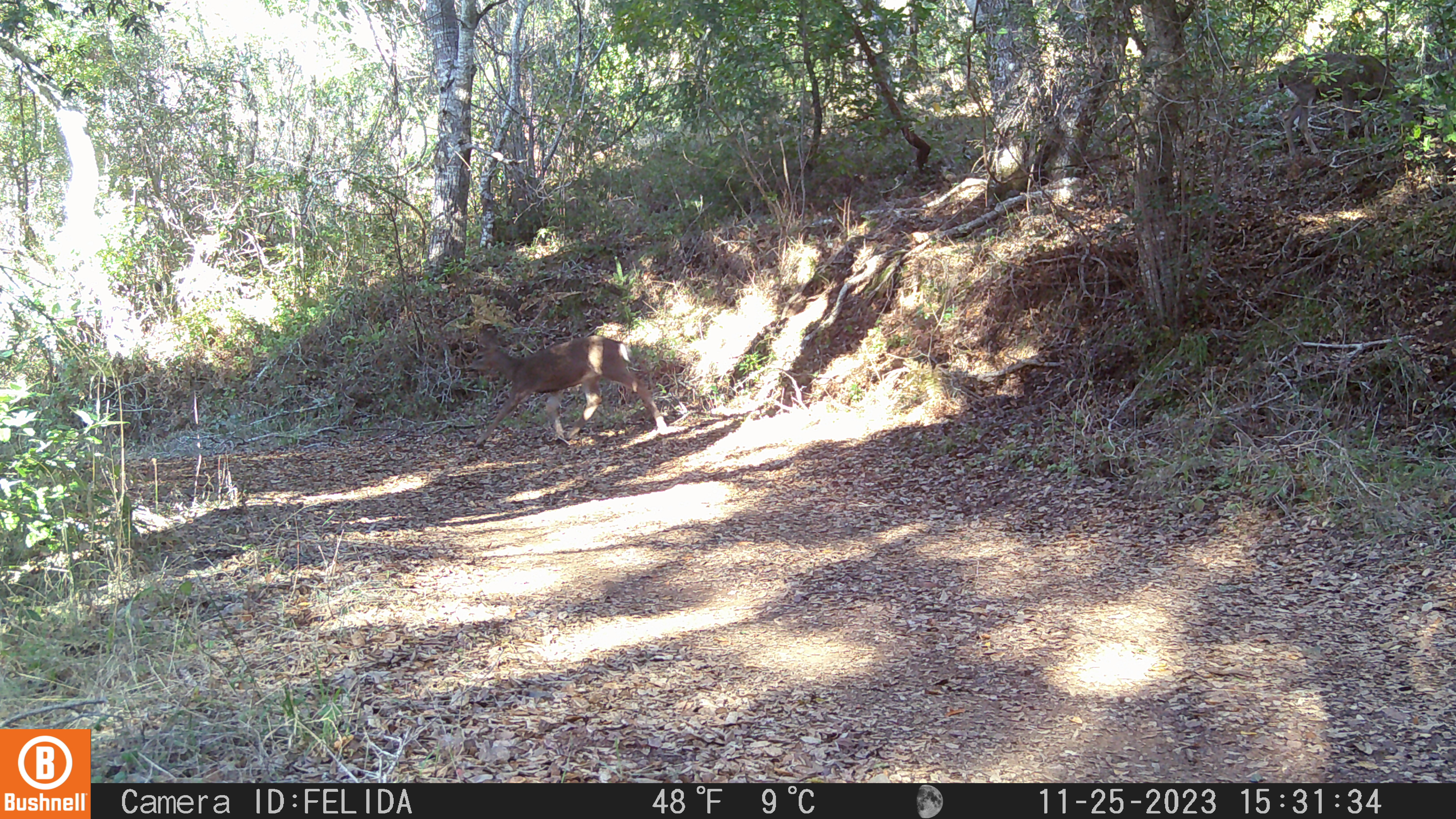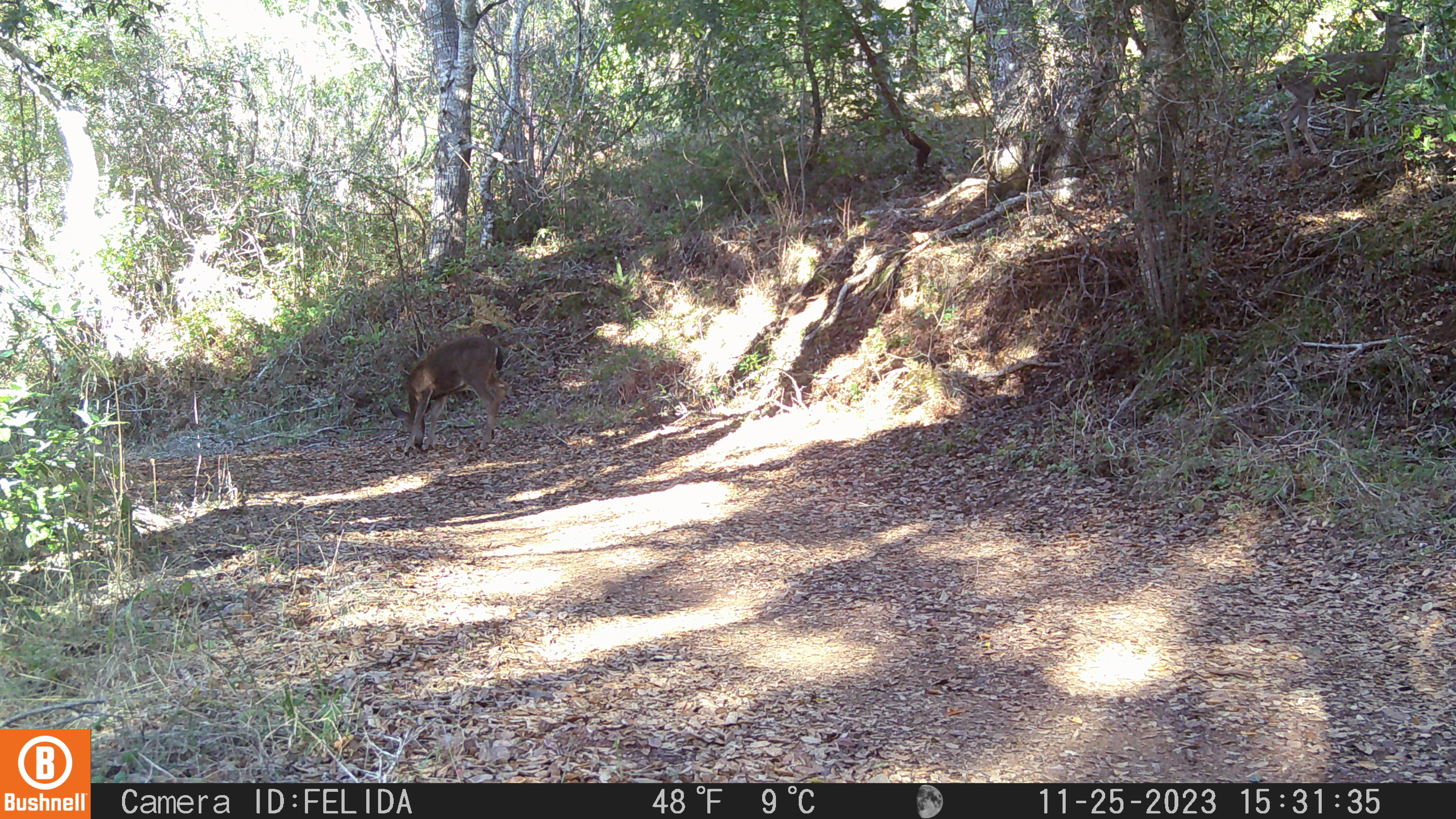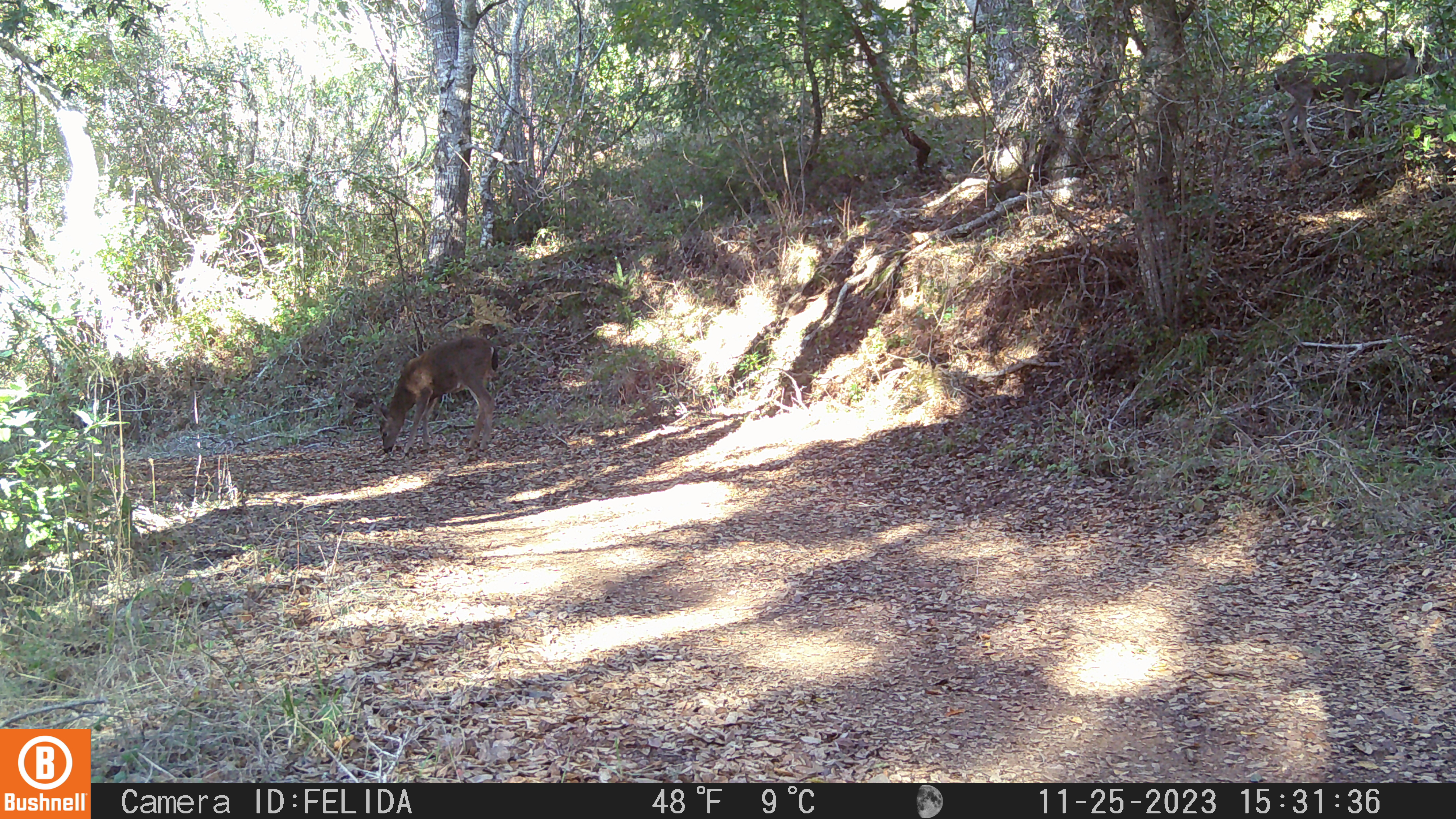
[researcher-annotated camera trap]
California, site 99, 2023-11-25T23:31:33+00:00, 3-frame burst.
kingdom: Animalia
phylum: Chordata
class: Mammalia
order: Artiodactyla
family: Cervidae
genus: Odocoileus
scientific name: Odocoileus hemionus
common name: mule deer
Mule deer (Odocoileus hemionus).